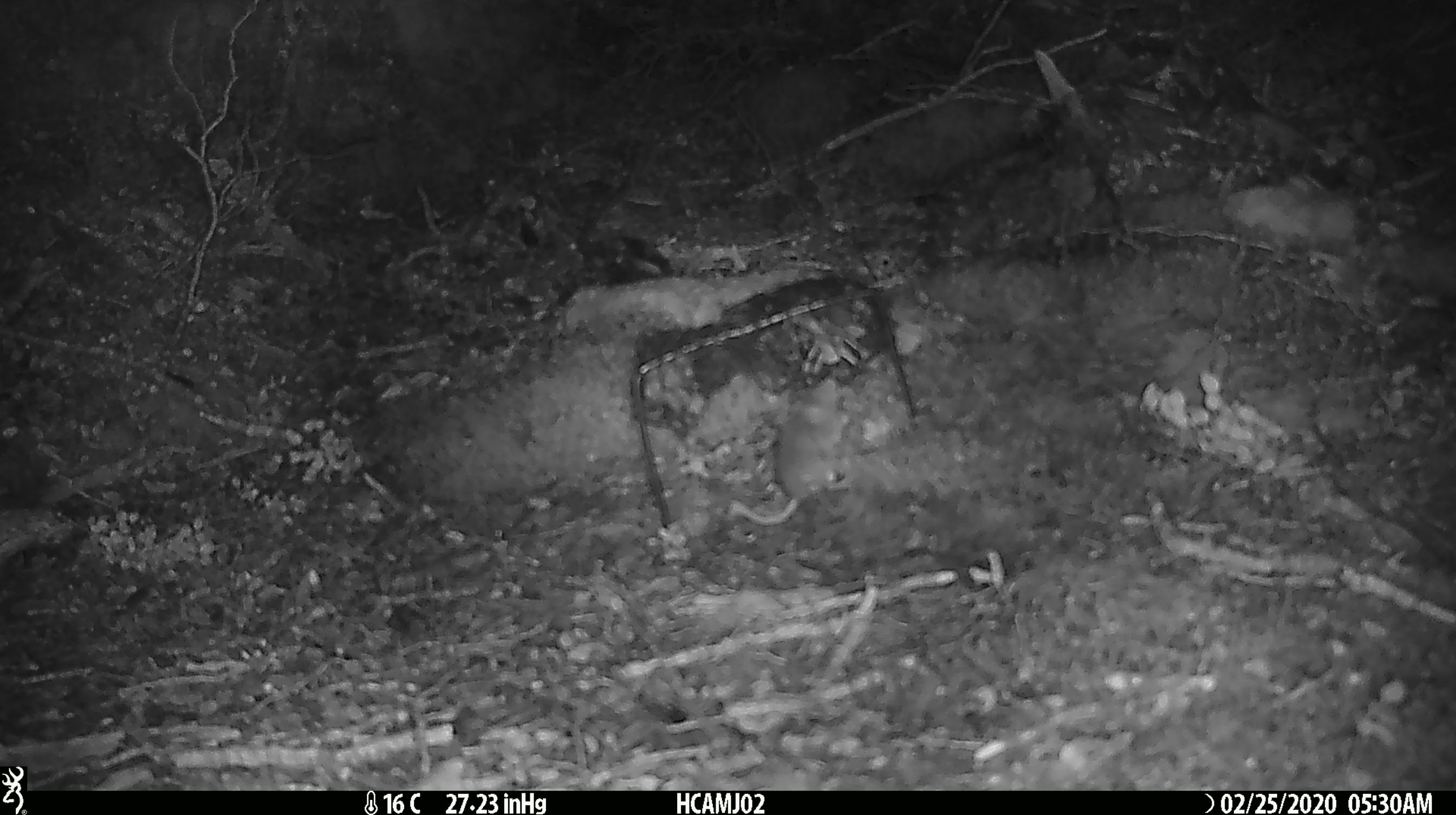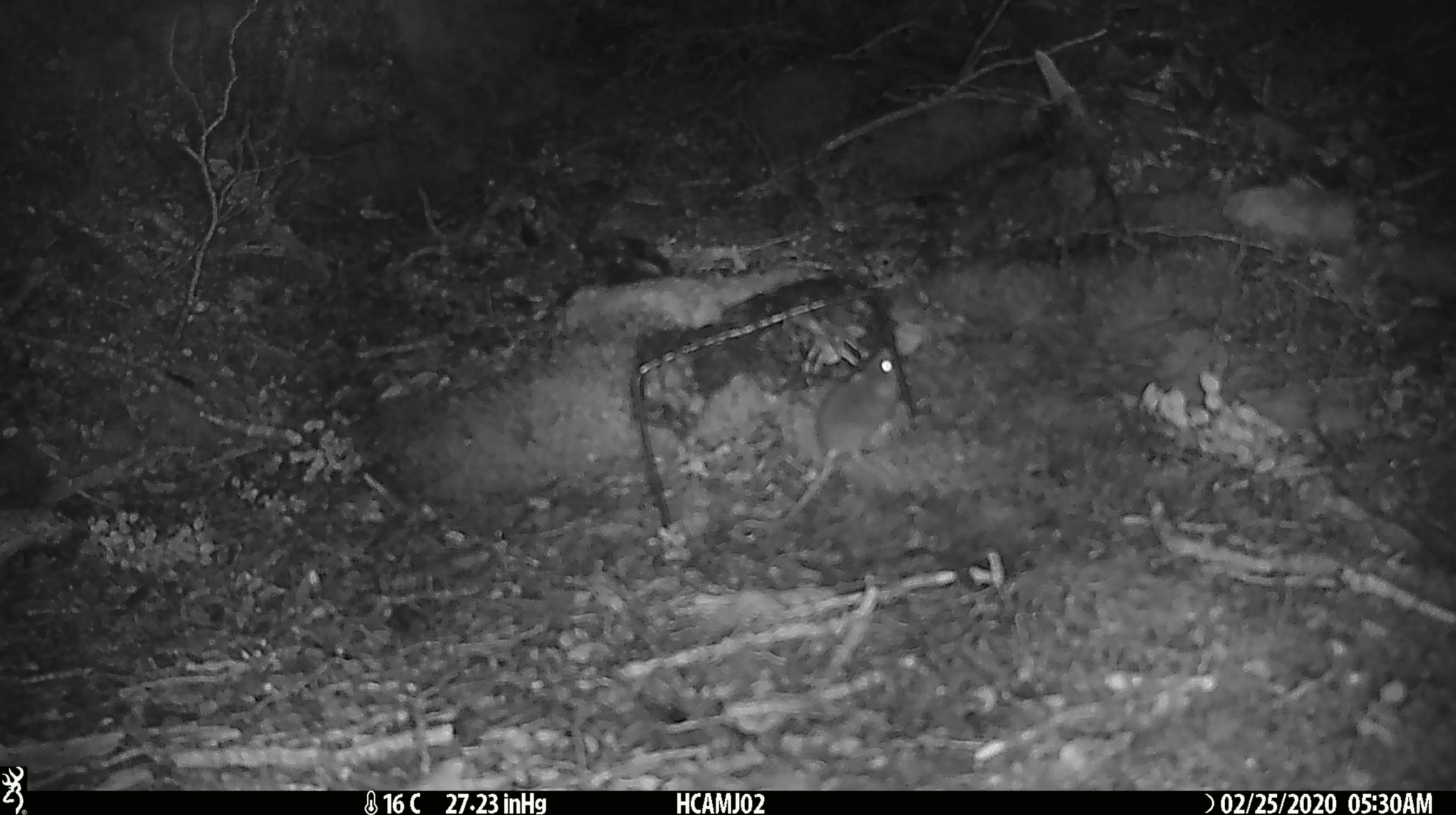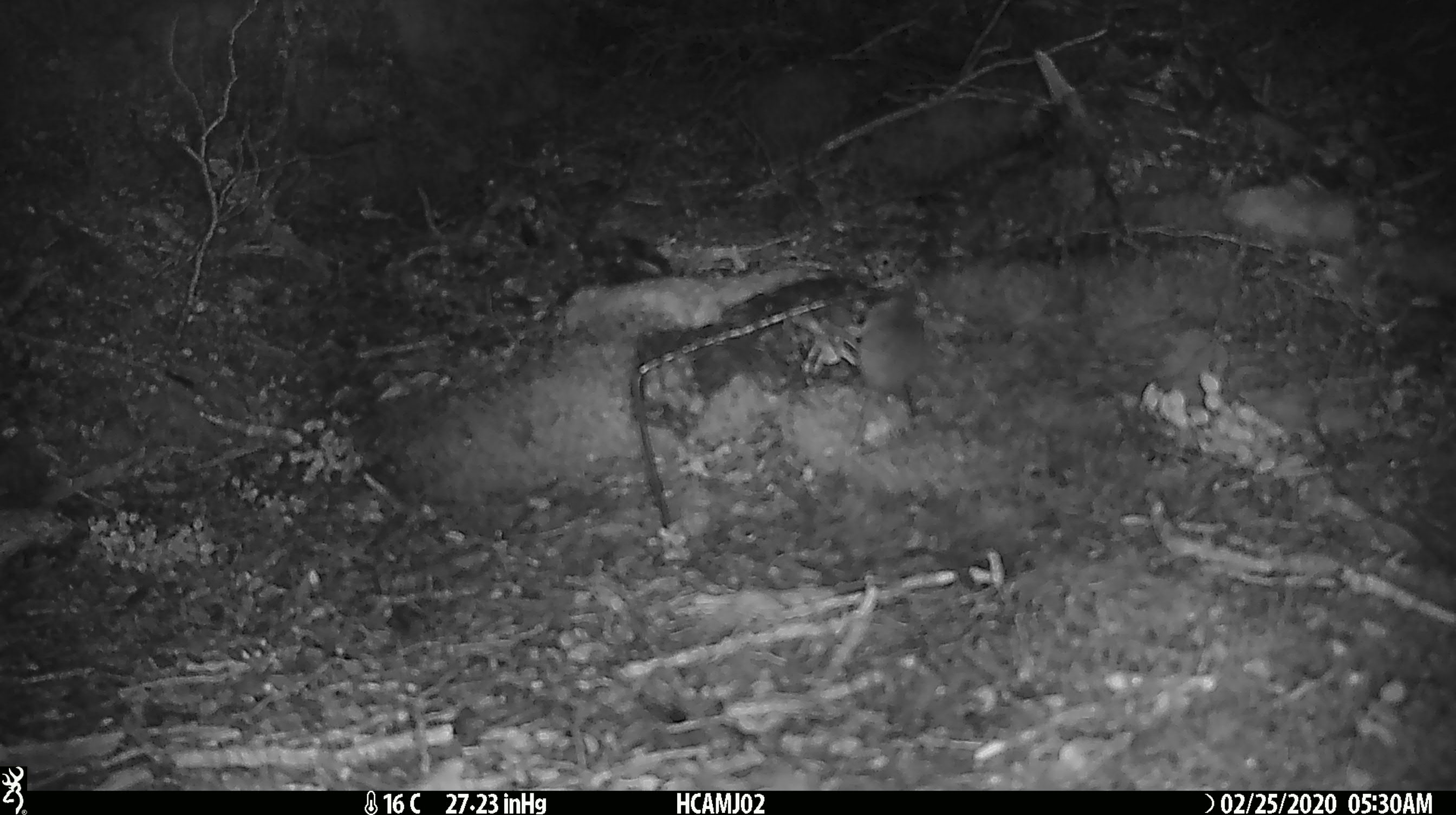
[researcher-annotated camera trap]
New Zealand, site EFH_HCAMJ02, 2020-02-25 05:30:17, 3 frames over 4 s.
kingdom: Animalia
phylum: Chordata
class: Mammalia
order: Rodentia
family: Muridae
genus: Mus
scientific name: Mus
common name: mouse